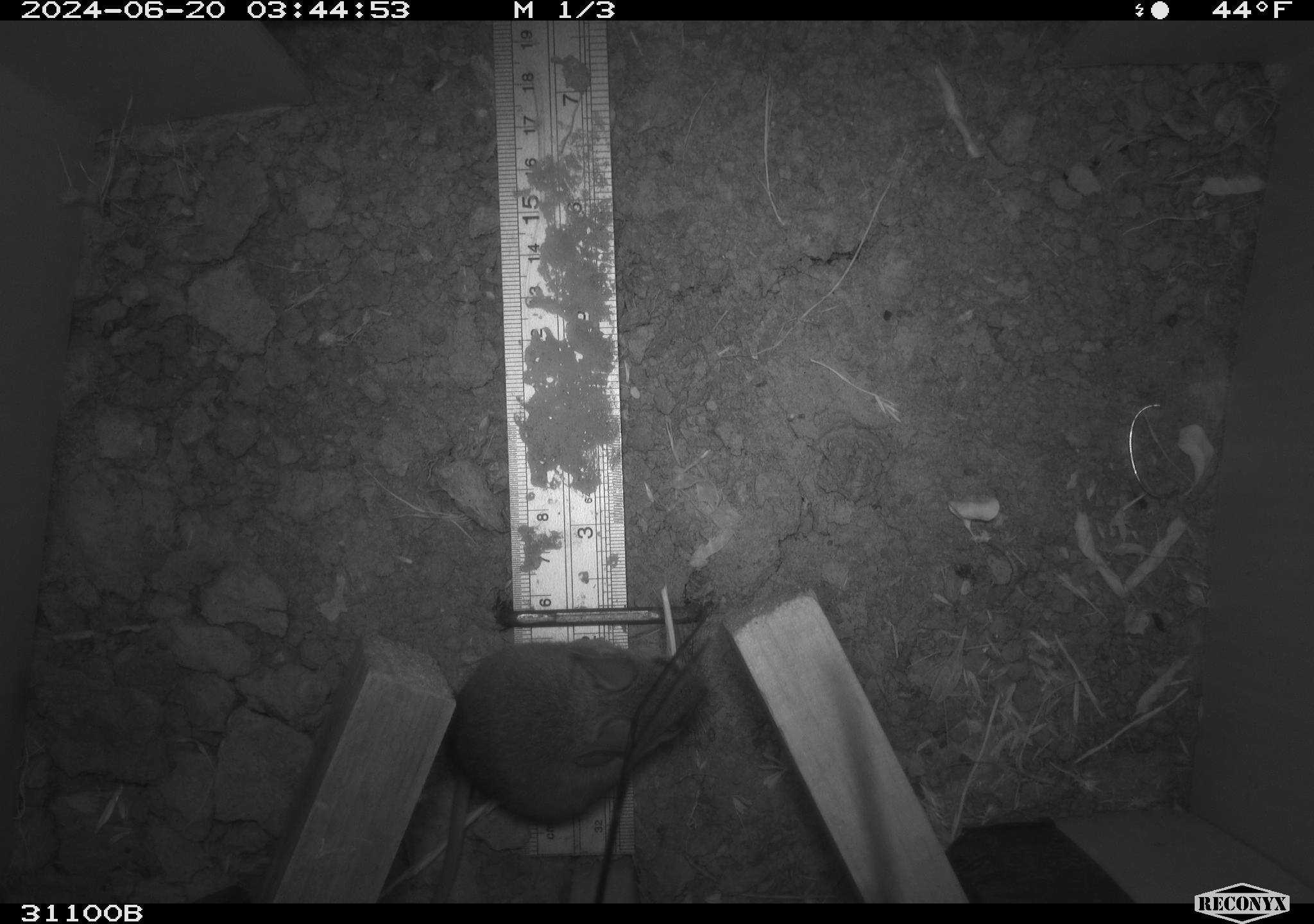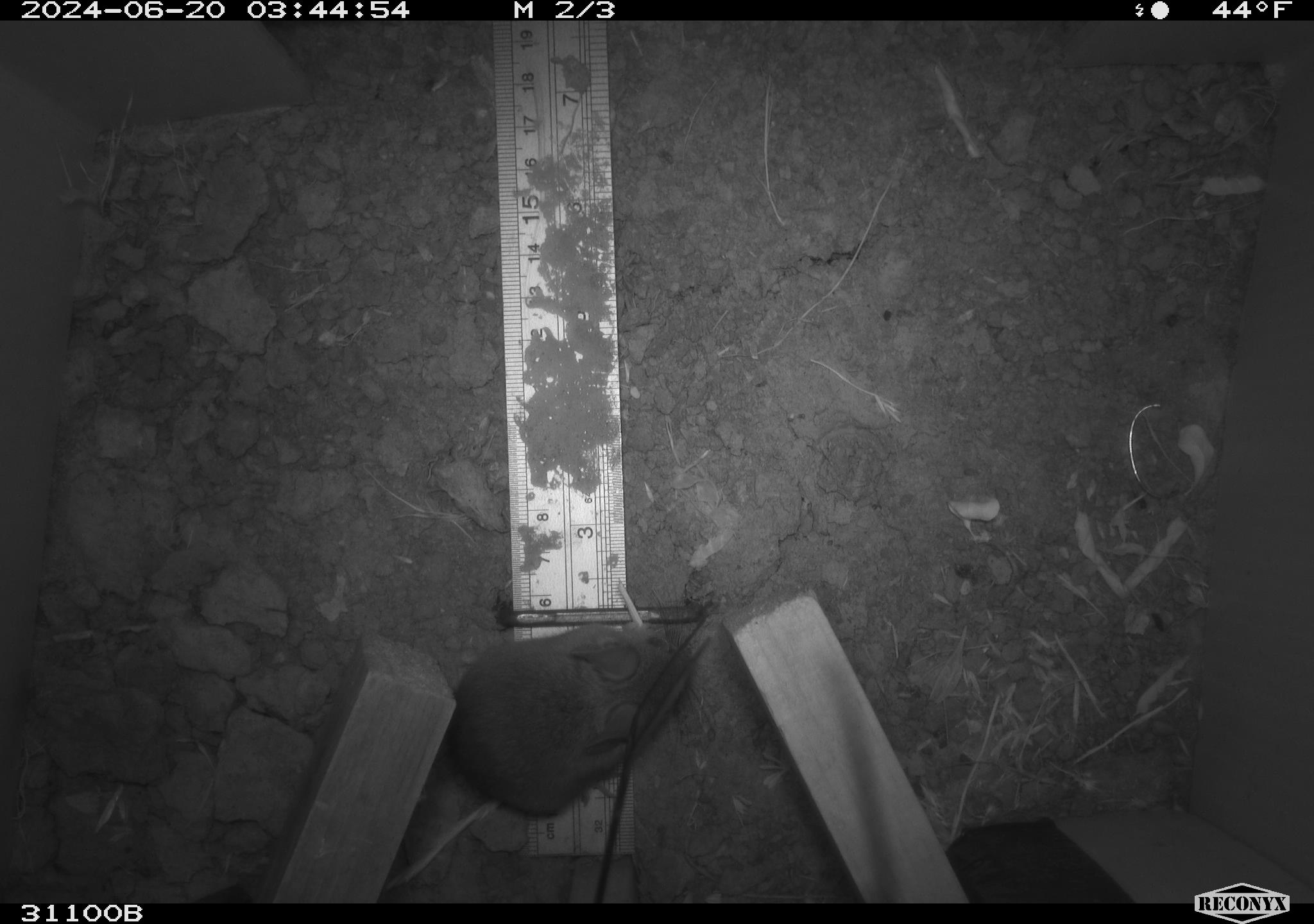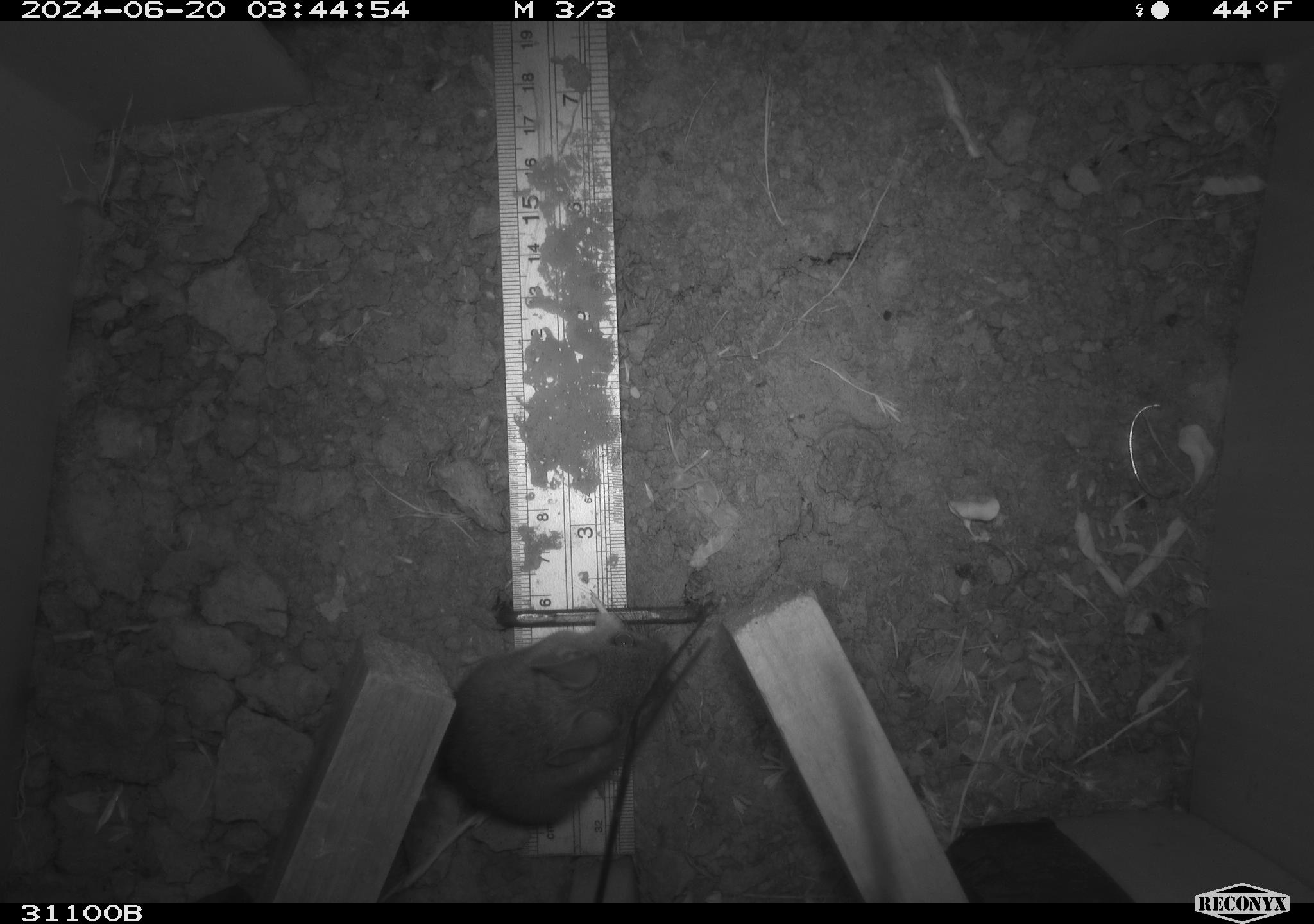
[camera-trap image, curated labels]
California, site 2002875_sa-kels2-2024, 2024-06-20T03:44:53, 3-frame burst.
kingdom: Animalia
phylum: Chordata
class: Mammalia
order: Rodentia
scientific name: Rodentia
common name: rodent